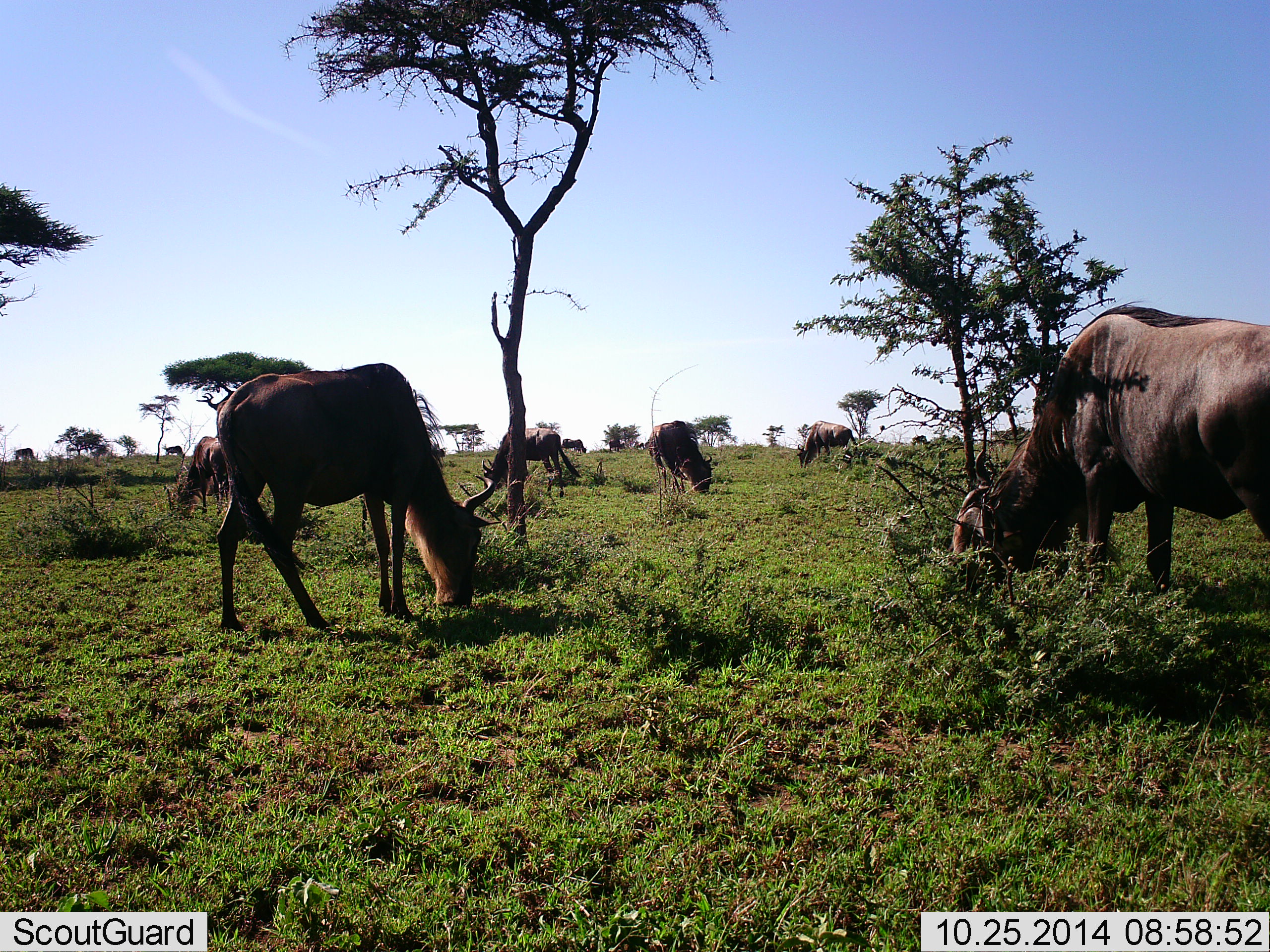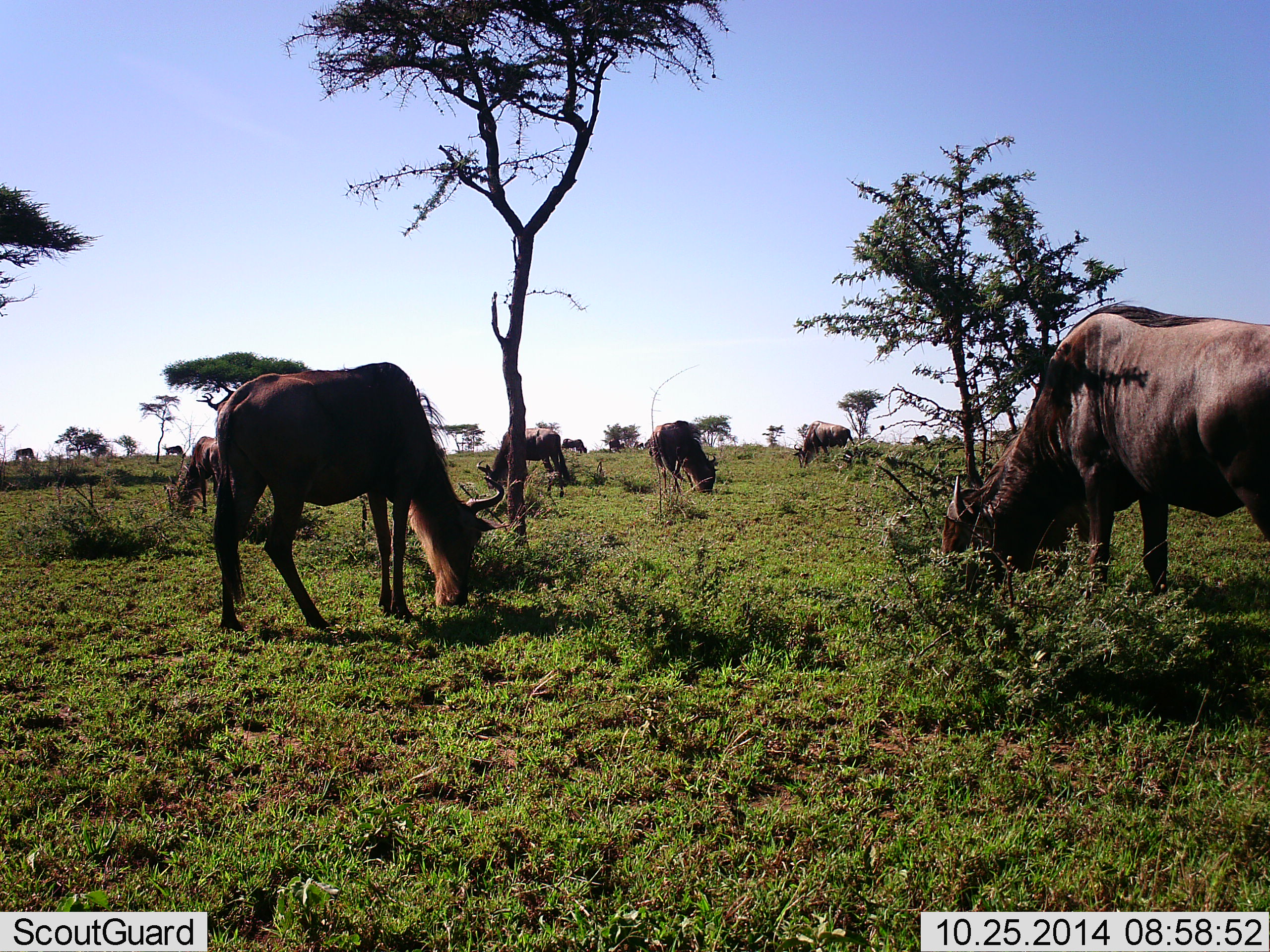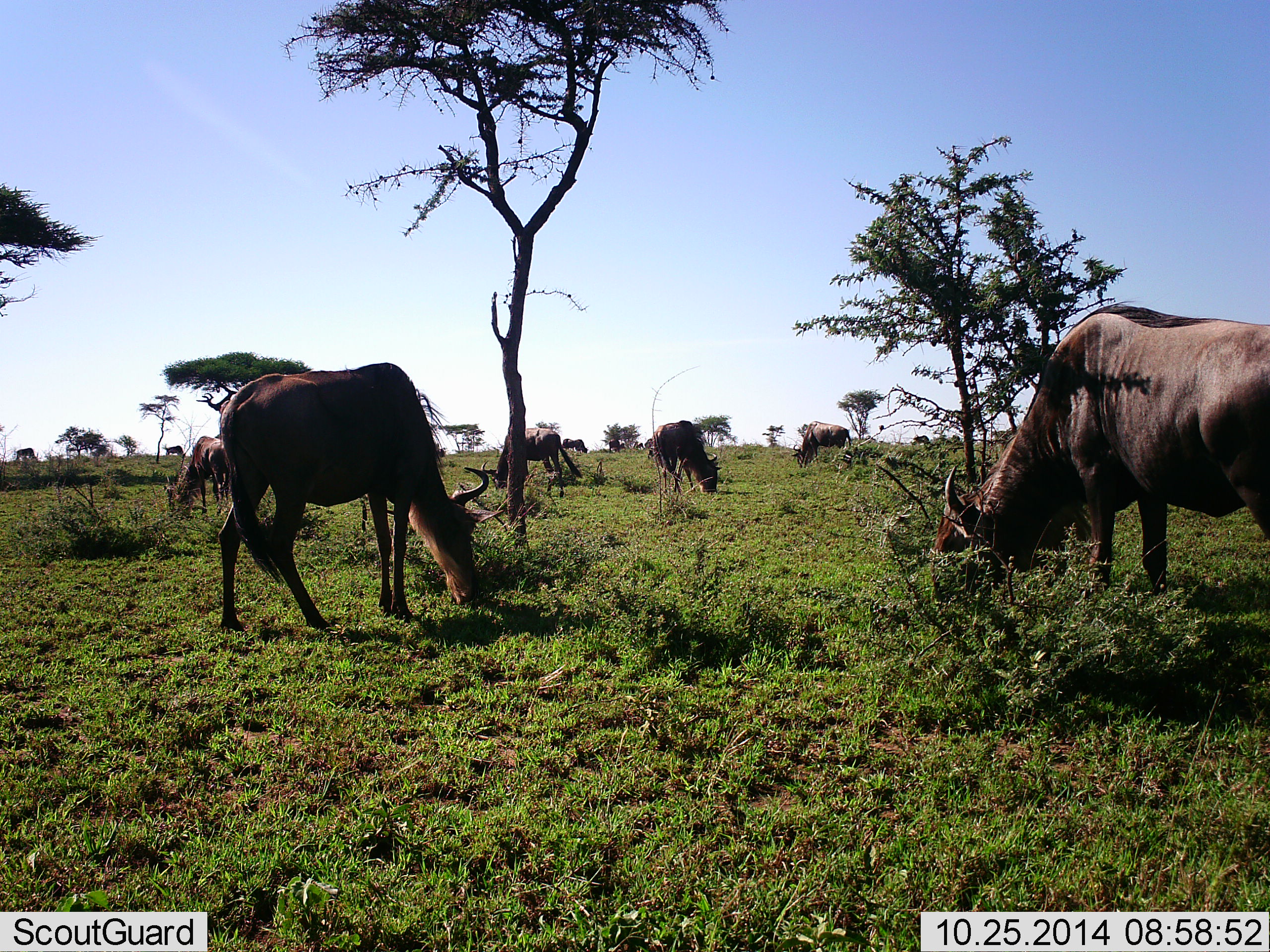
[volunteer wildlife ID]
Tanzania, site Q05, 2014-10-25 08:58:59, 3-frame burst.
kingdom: Animalia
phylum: Chordata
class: Mammalia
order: Artiodactyla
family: Bovidae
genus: Connochaetes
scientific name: Connochaetes taurinus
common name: blue wildebeest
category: wildebeest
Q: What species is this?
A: Wildebeest (blue wildebeest) (Connochaetes taurinus).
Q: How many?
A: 9.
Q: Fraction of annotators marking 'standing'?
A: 40%.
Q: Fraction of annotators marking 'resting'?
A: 0%.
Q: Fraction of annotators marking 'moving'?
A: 10%.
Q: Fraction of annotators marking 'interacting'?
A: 0%.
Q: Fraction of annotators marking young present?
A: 10%.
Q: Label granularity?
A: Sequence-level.